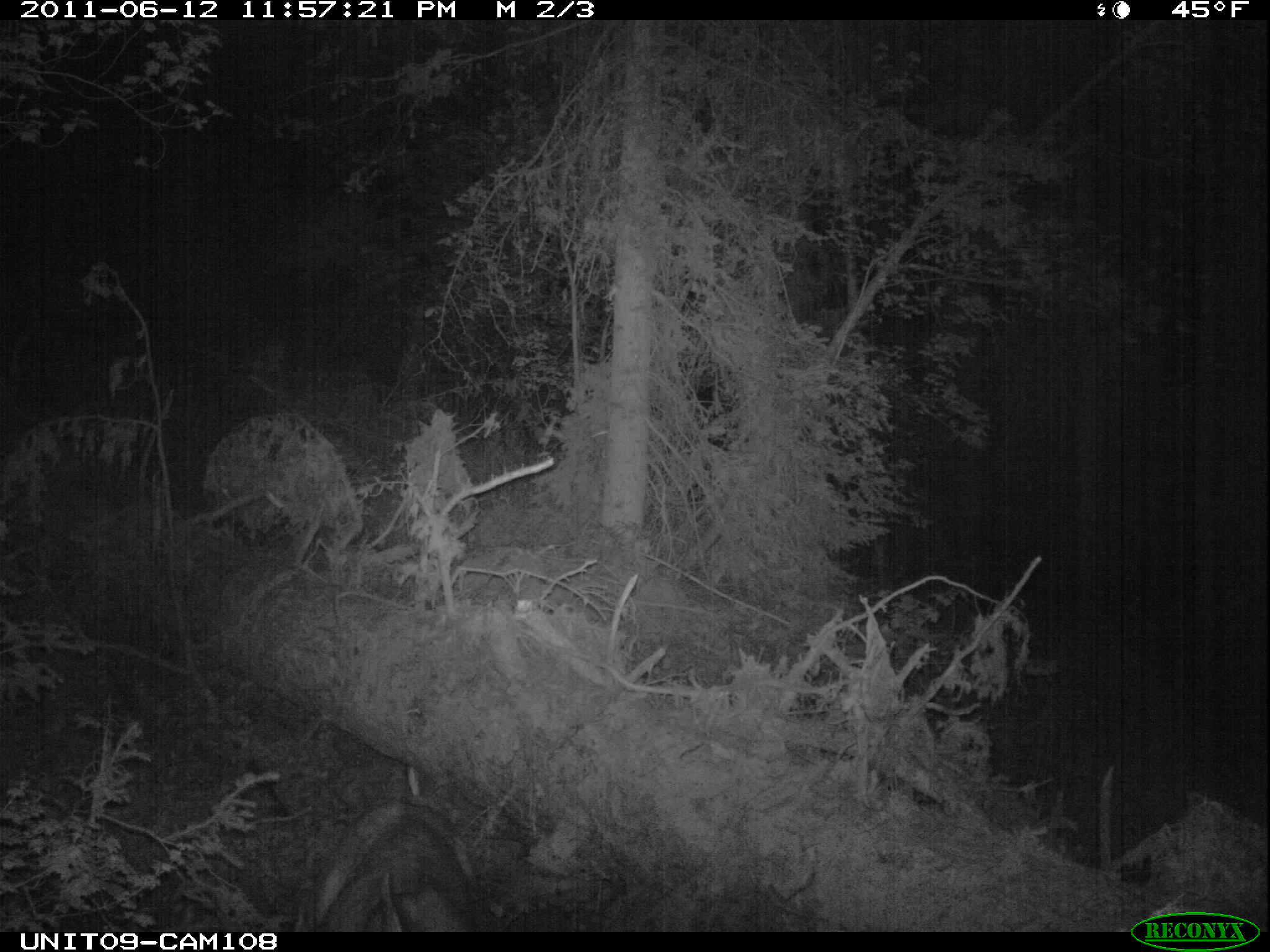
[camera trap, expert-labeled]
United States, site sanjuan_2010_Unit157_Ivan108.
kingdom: Animalia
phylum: Chordata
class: Mammalia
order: Artiodactyla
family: Cervidae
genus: Odocoileus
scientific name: Odocoileus hemionus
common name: mule deer